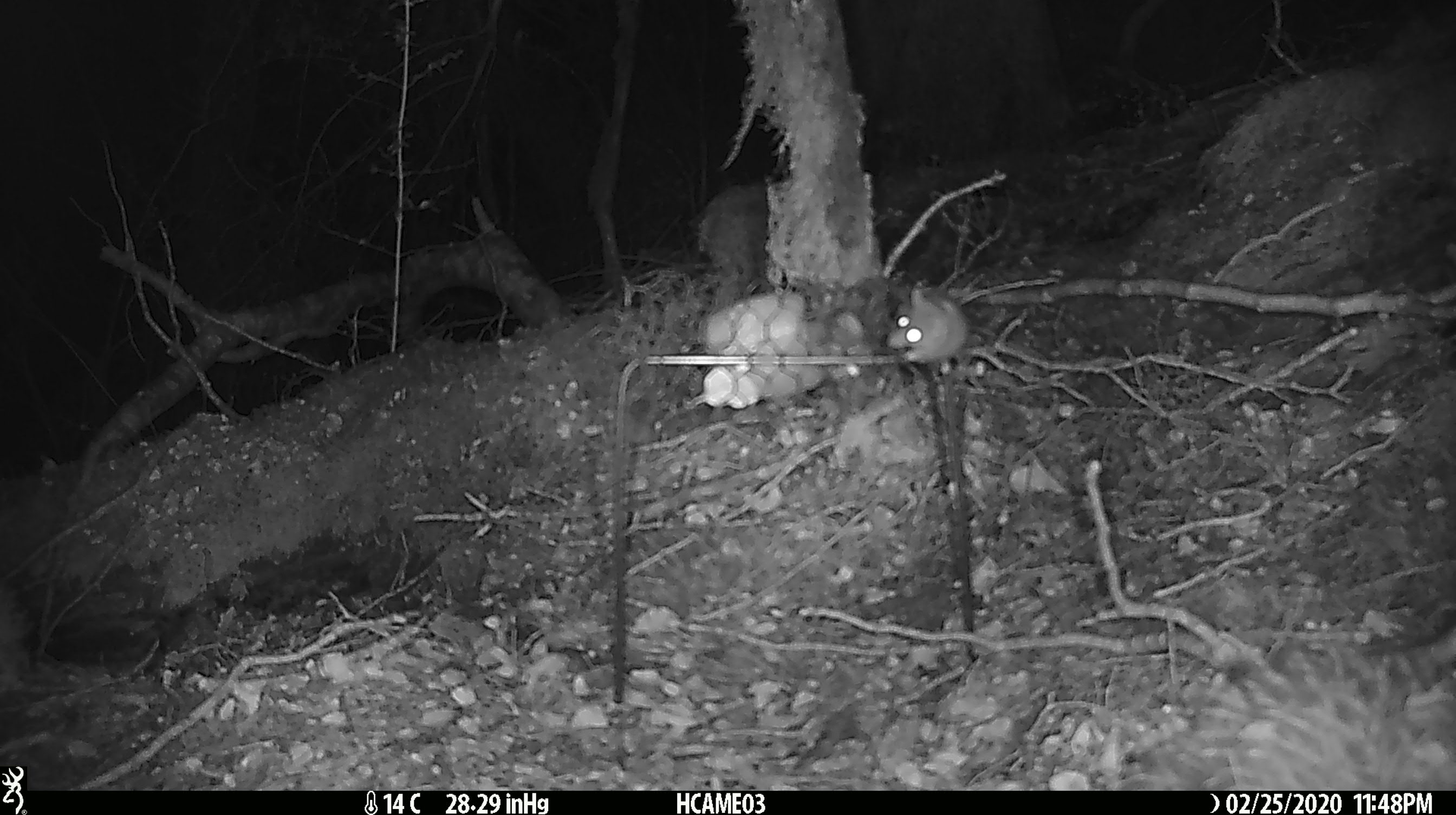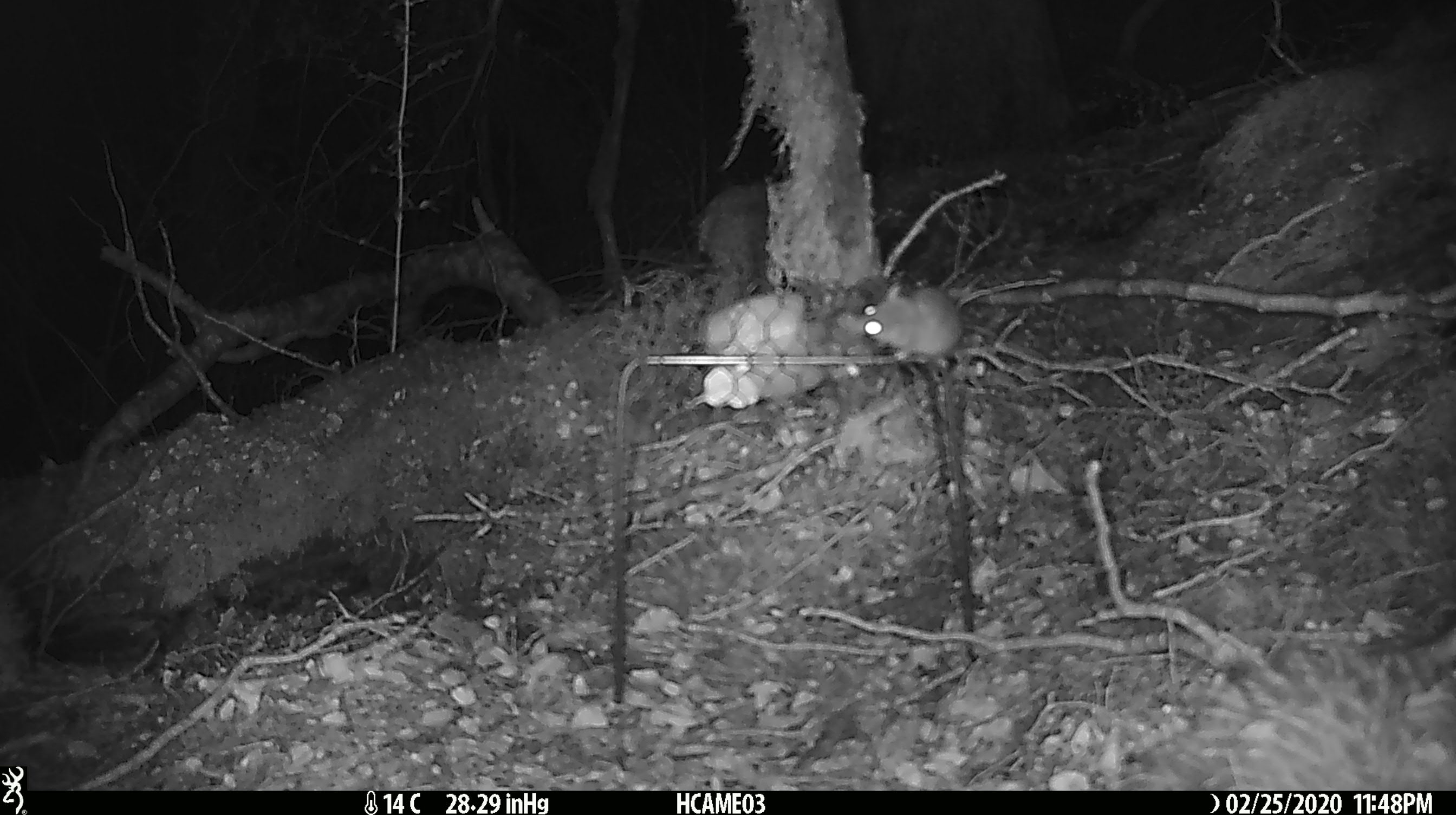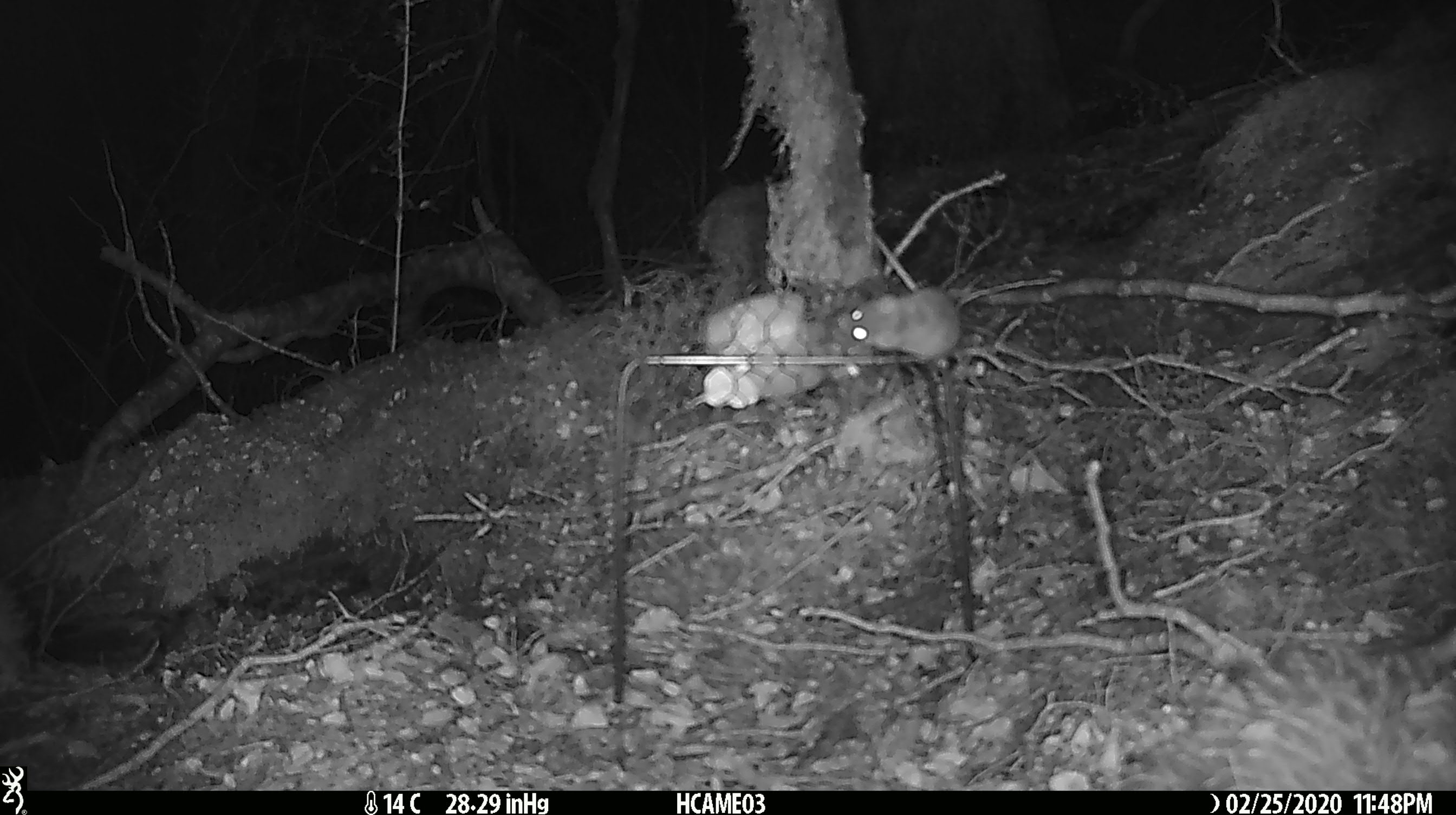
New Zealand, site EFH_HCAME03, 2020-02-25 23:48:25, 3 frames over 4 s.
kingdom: Animalia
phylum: Chordata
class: Mammalia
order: Rodentia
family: Muridae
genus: Mus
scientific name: Mus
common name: mouse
Mouse (Mus).